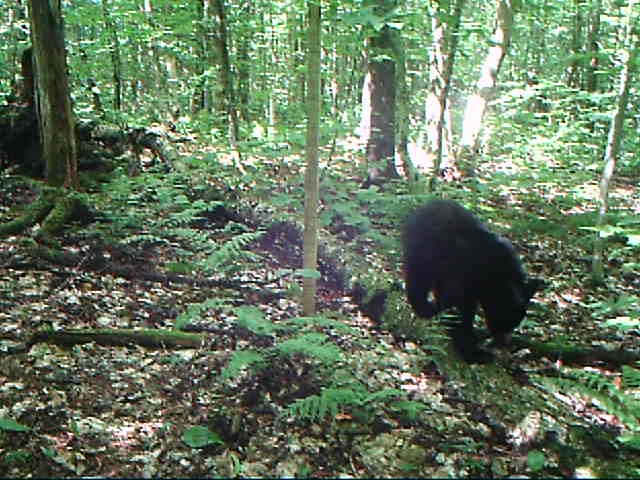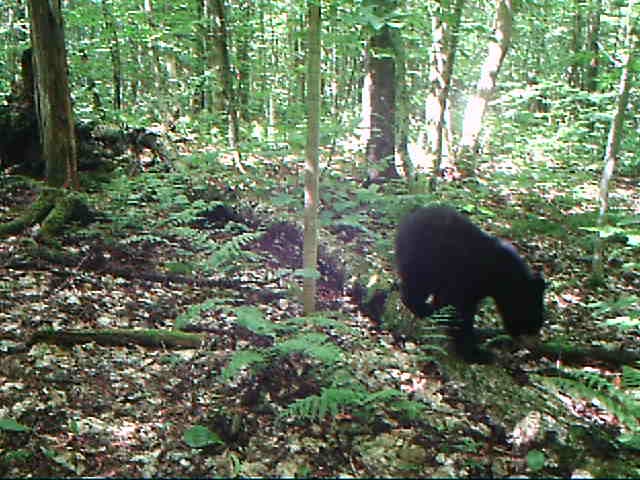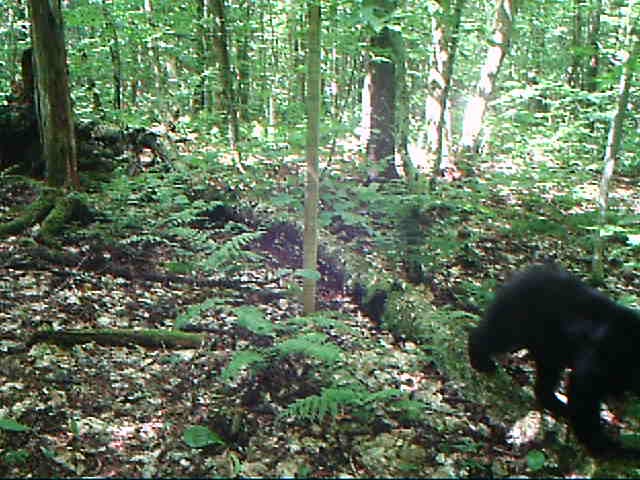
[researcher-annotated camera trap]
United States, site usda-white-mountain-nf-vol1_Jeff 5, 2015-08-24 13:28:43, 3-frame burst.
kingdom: Animalia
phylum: Chordata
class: Mammalia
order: Carnivora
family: Ursidae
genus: Ursus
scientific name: Ursus americanus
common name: black bear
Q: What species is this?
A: Black bear (Ursus americanus).